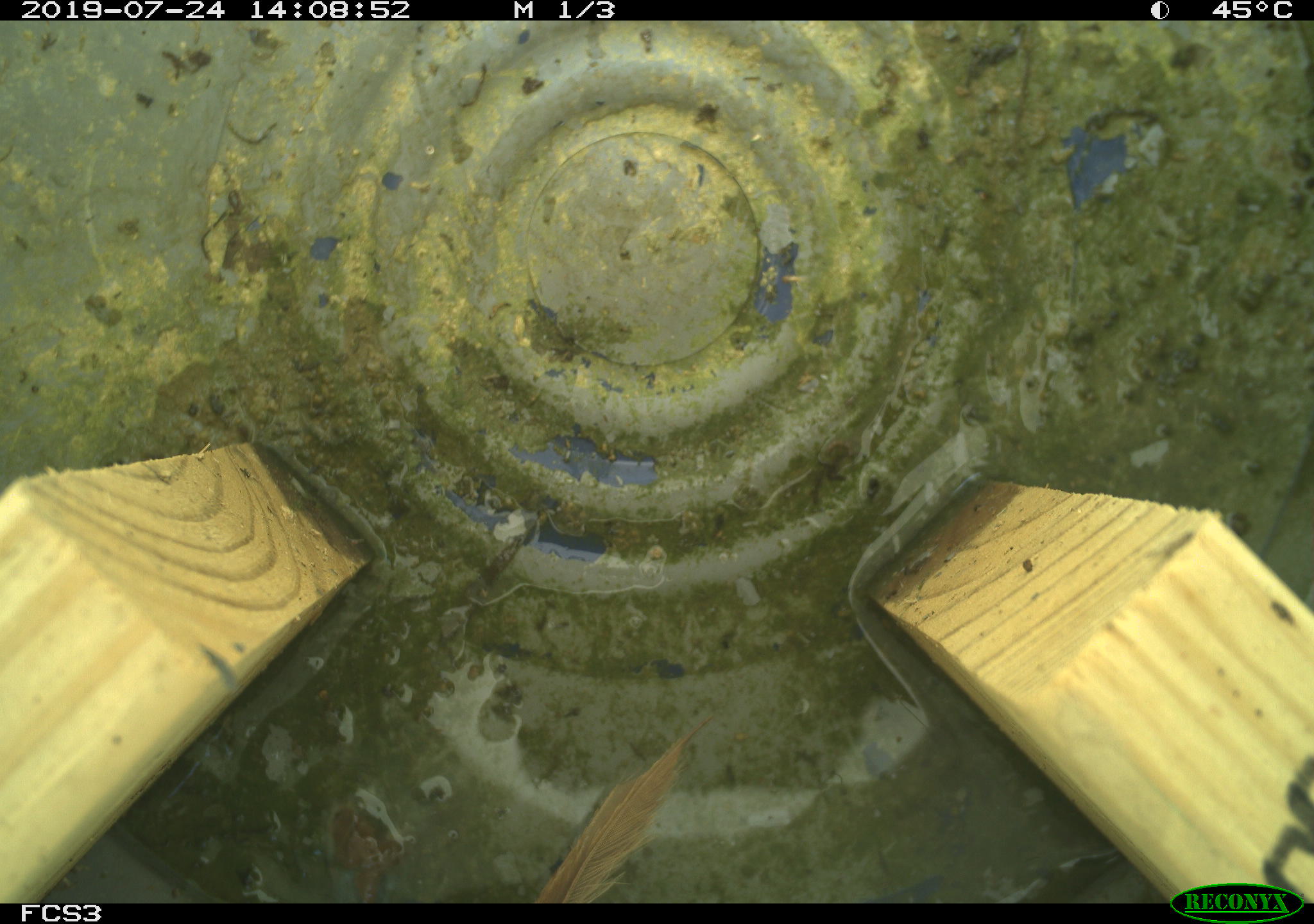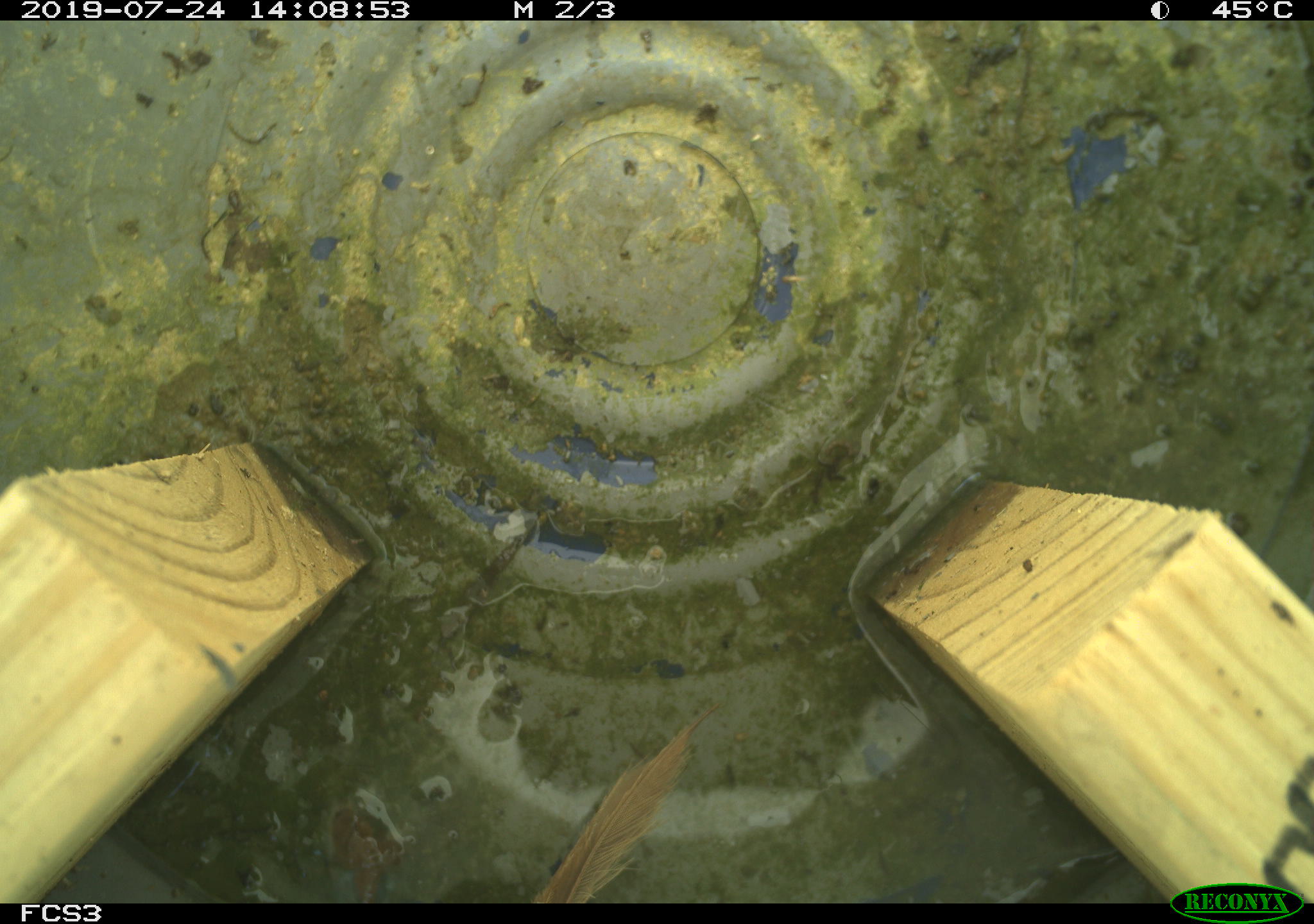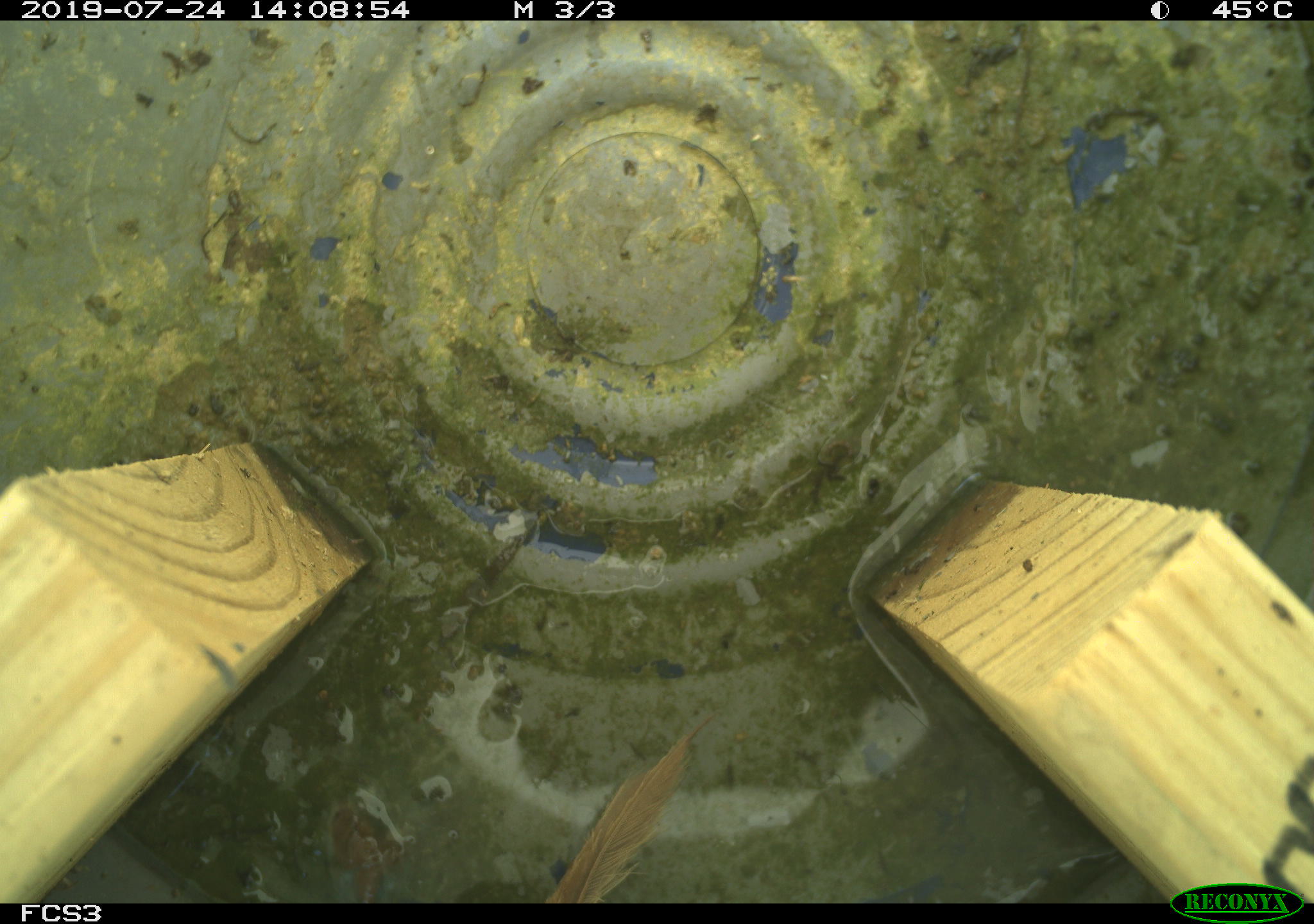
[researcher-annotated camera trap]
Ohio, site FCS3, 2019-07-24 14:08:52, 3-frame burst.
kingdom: Animalia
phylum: Chordata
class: Aves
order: Passeriformes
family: Passerellidae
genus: Melospiza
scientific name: Melospiza melodia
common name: song sparrow